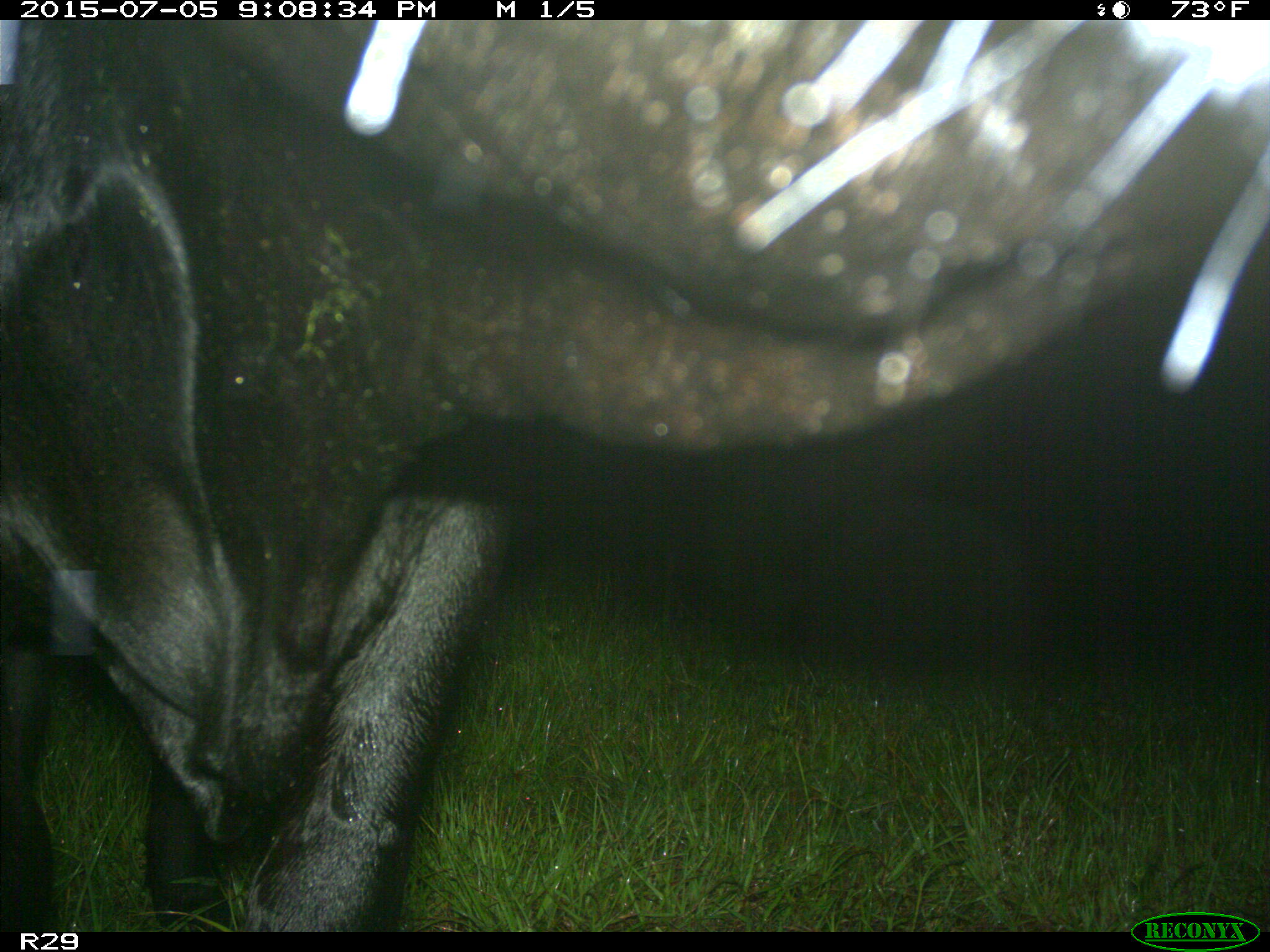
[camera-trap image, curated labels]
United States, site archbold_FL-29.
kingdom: Animalia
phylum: Chordata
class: Mammalia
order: Artiodactyla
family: Bovidae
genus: Bos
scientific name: Bos taurus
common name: domestic cow